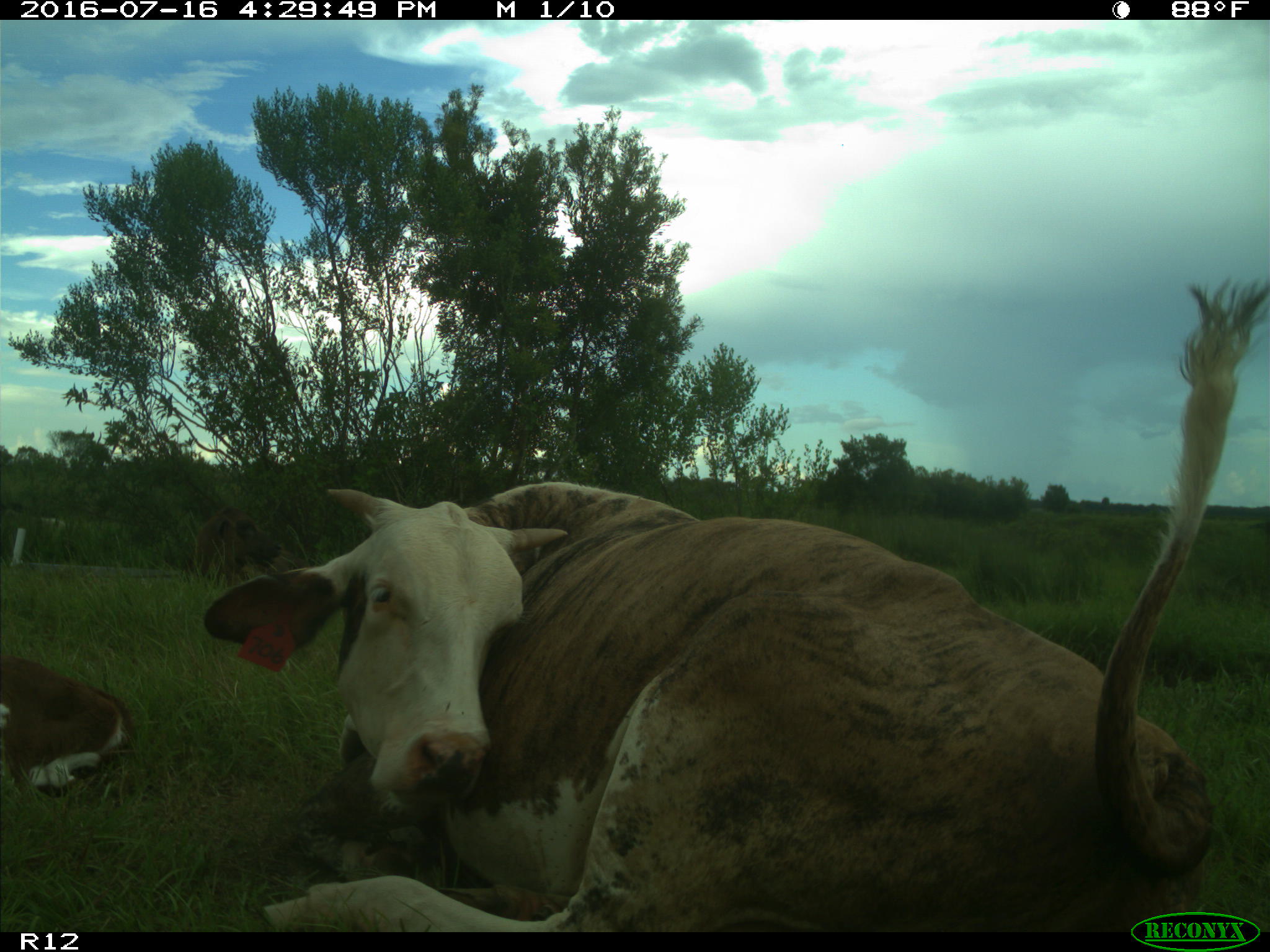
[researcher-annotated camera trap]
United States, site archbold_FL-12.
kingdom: Animalia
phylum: Chordata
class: Mammalia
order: Artiodactyla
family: Bovidae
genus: Bos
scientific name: Bos taurus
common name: domestic cow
Bos taurus (domestic cow).